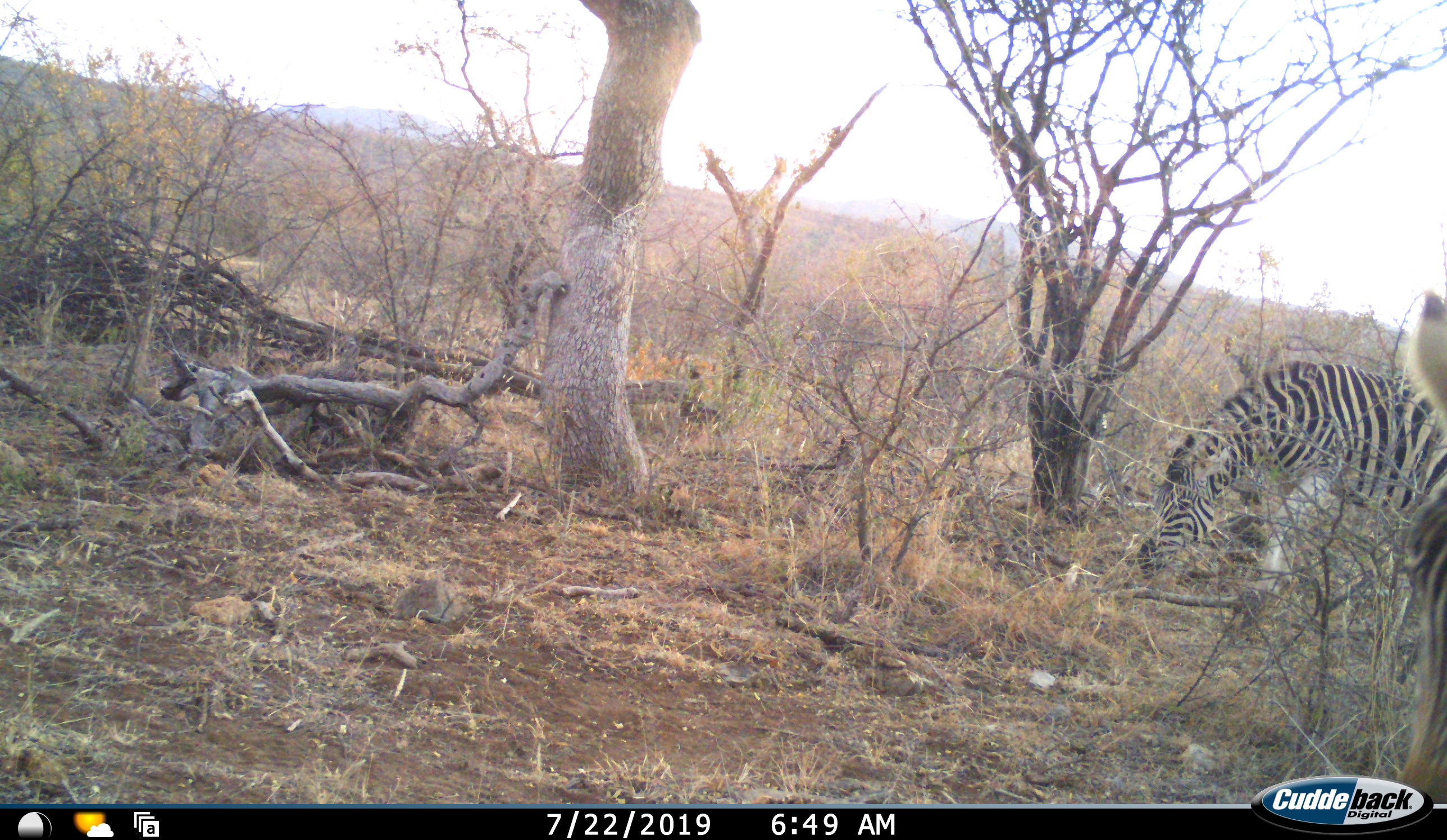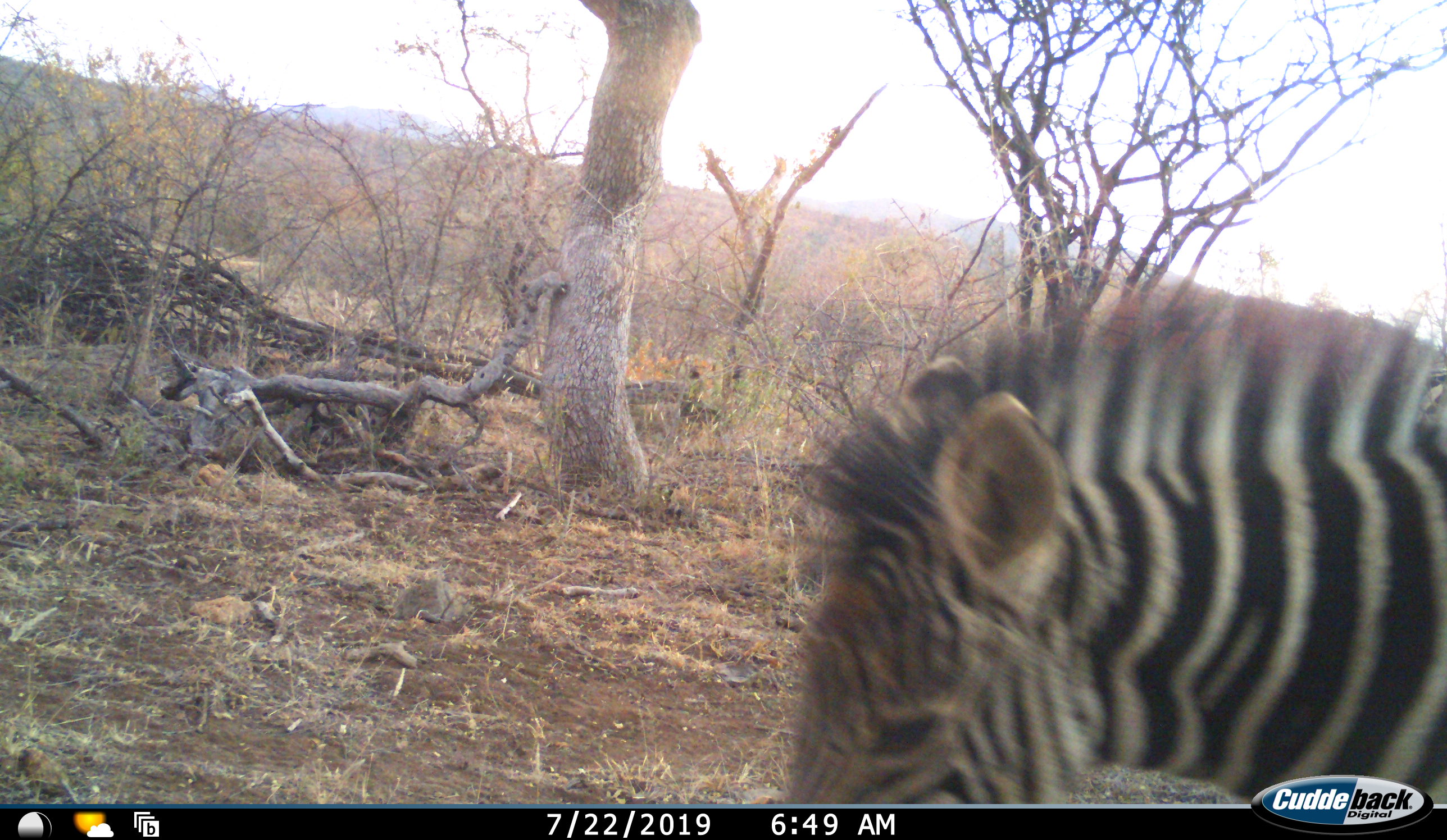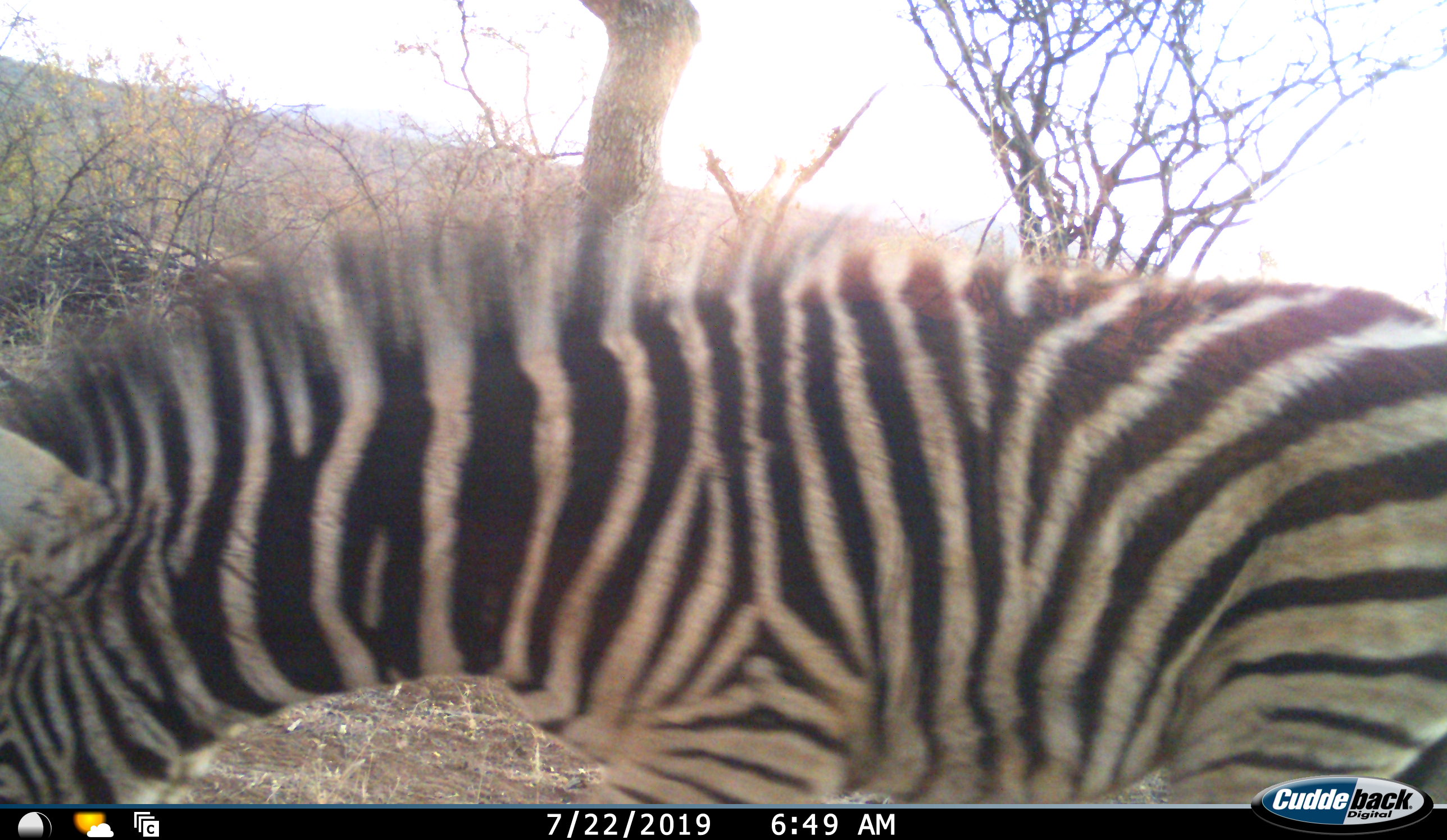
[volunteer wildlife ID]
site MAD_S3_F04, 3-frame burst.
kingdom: Animalia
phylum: Chordata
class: Mammalia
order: Perissodactyla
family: Equidae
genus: Equus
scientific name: Equus quagga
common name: plains zebra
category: zebraplains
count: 2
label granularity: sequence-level